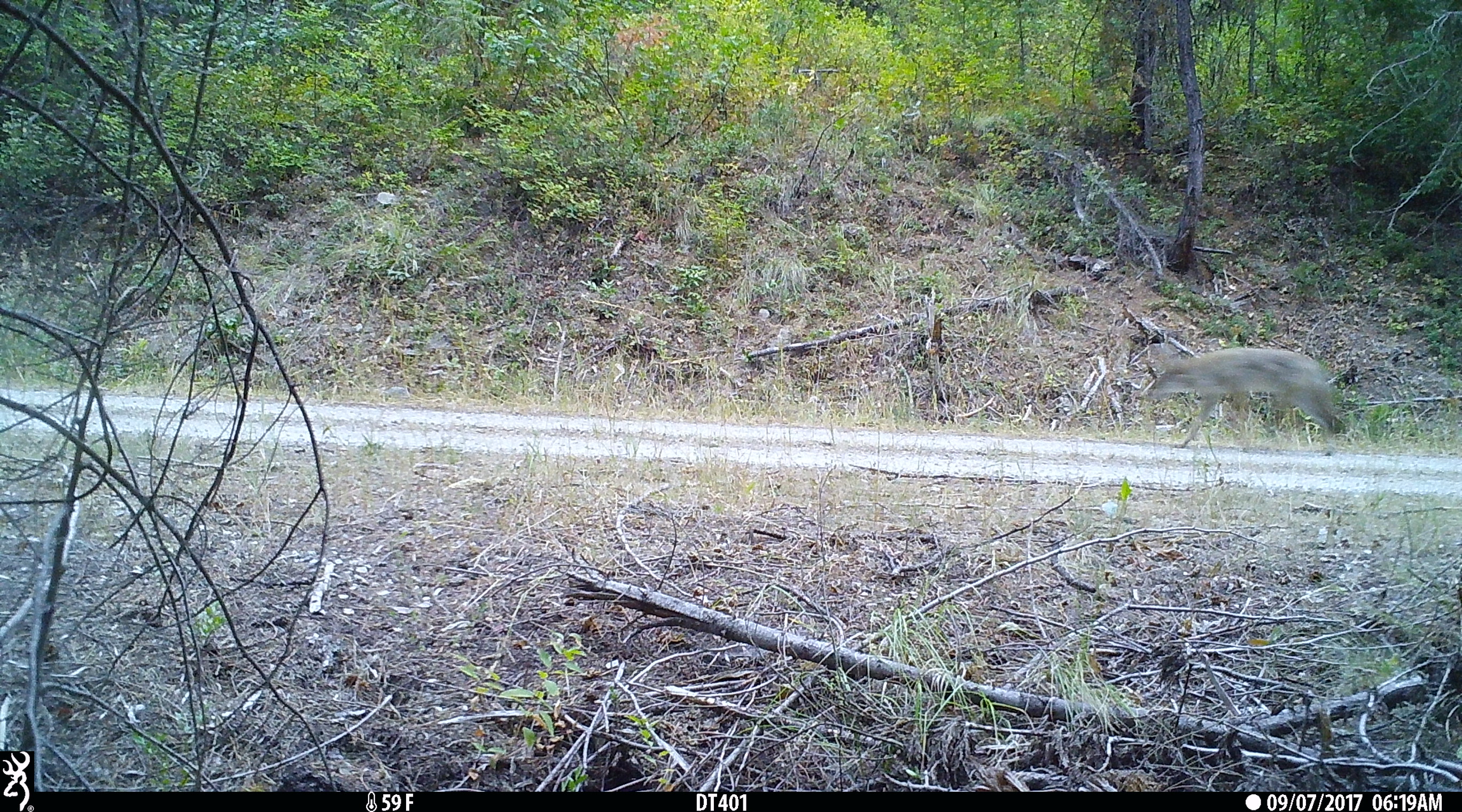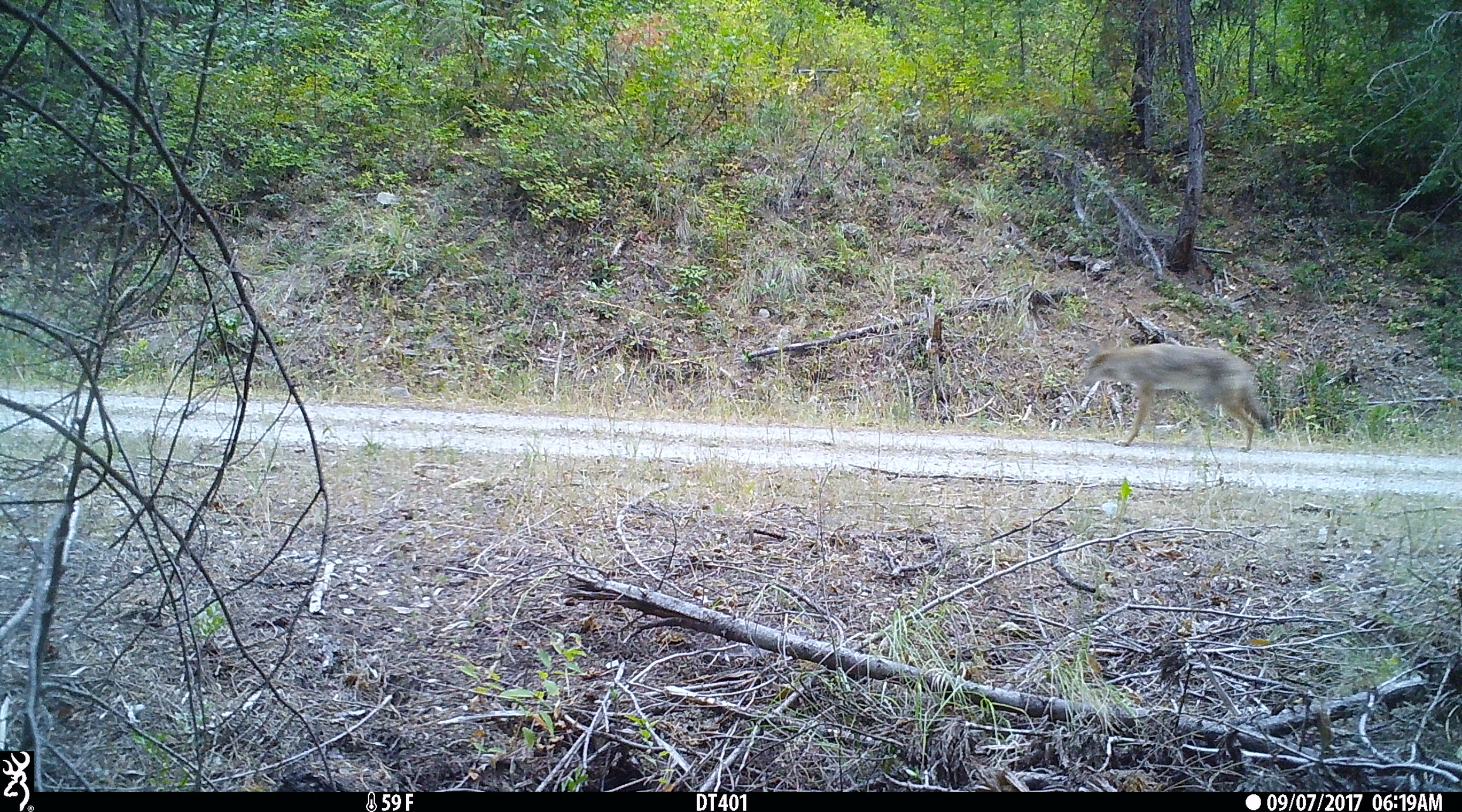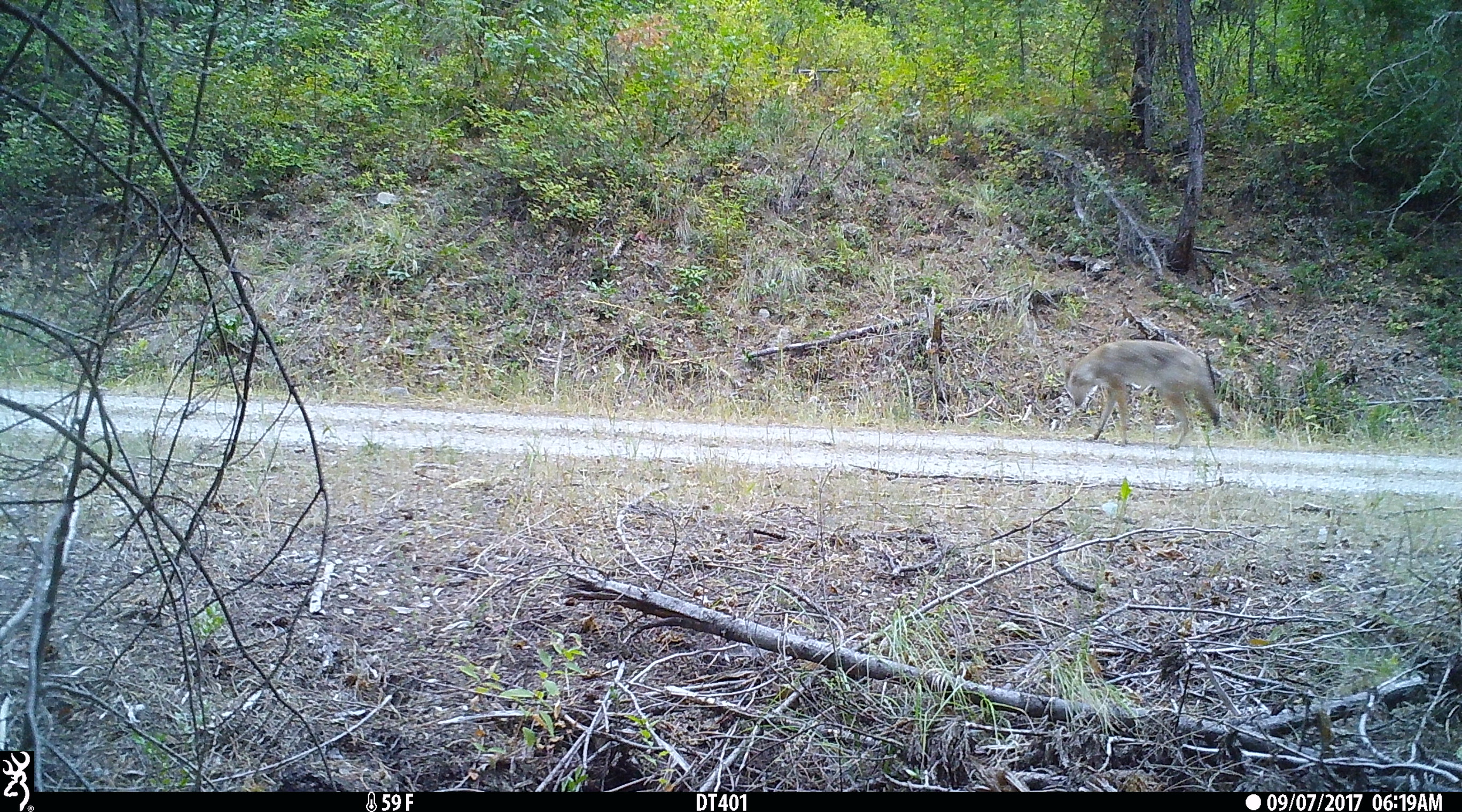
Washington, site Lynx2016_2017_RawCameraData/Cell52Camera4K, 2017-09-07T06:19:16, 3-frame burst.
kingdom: Animalia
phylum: Chordata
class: Mammalia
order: Carnivora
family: Canidae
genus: Canis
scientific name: Canis latrans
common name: coyote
Canis latrans (coyote). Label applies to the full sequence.